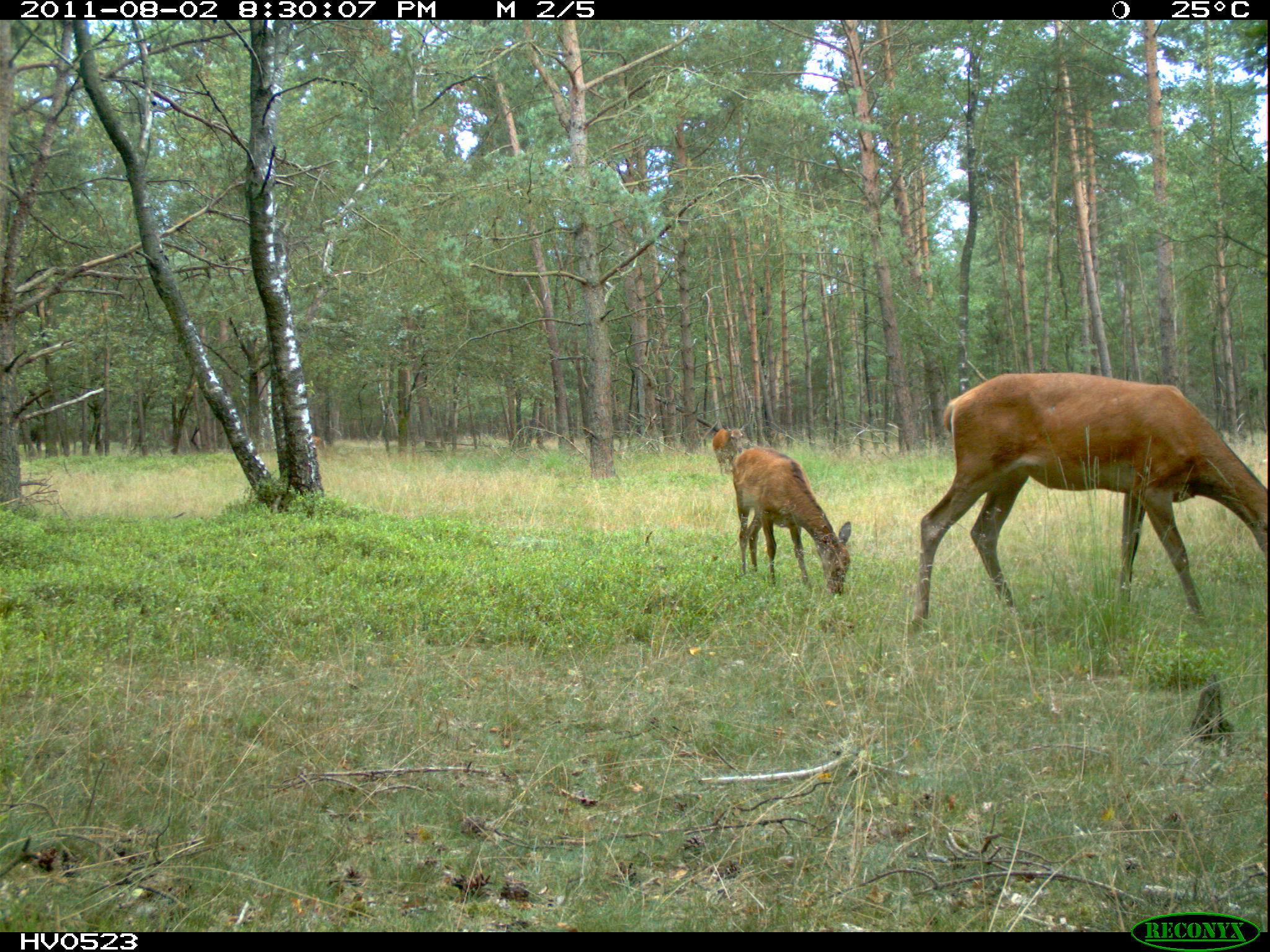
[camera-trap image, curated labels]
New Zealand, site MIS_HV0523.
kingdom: Animalia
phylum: Chordata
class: Mammalia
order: Artiodactyla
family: Cervidae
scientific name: Cervidae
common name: deer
Deer (Cervidae).